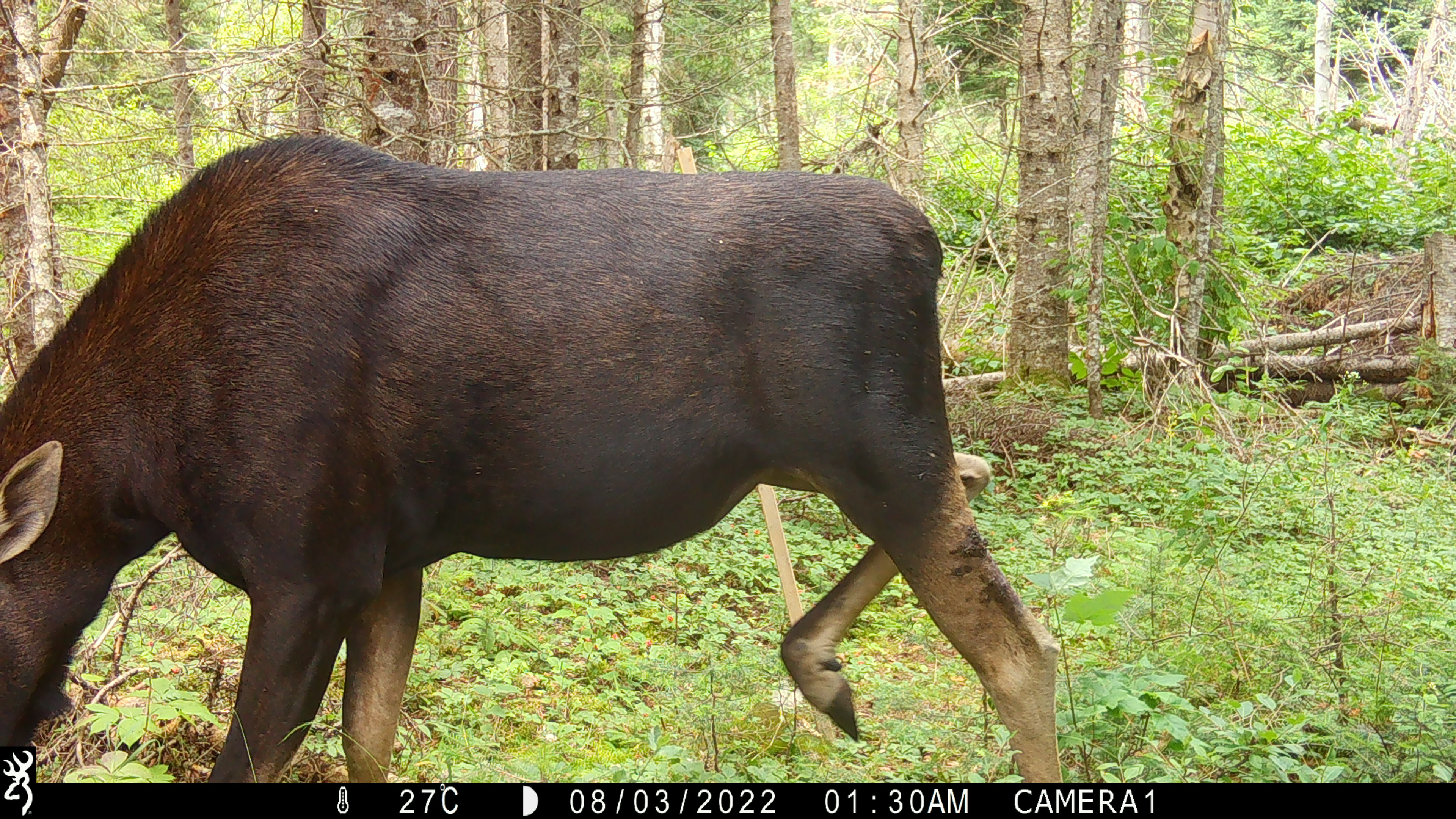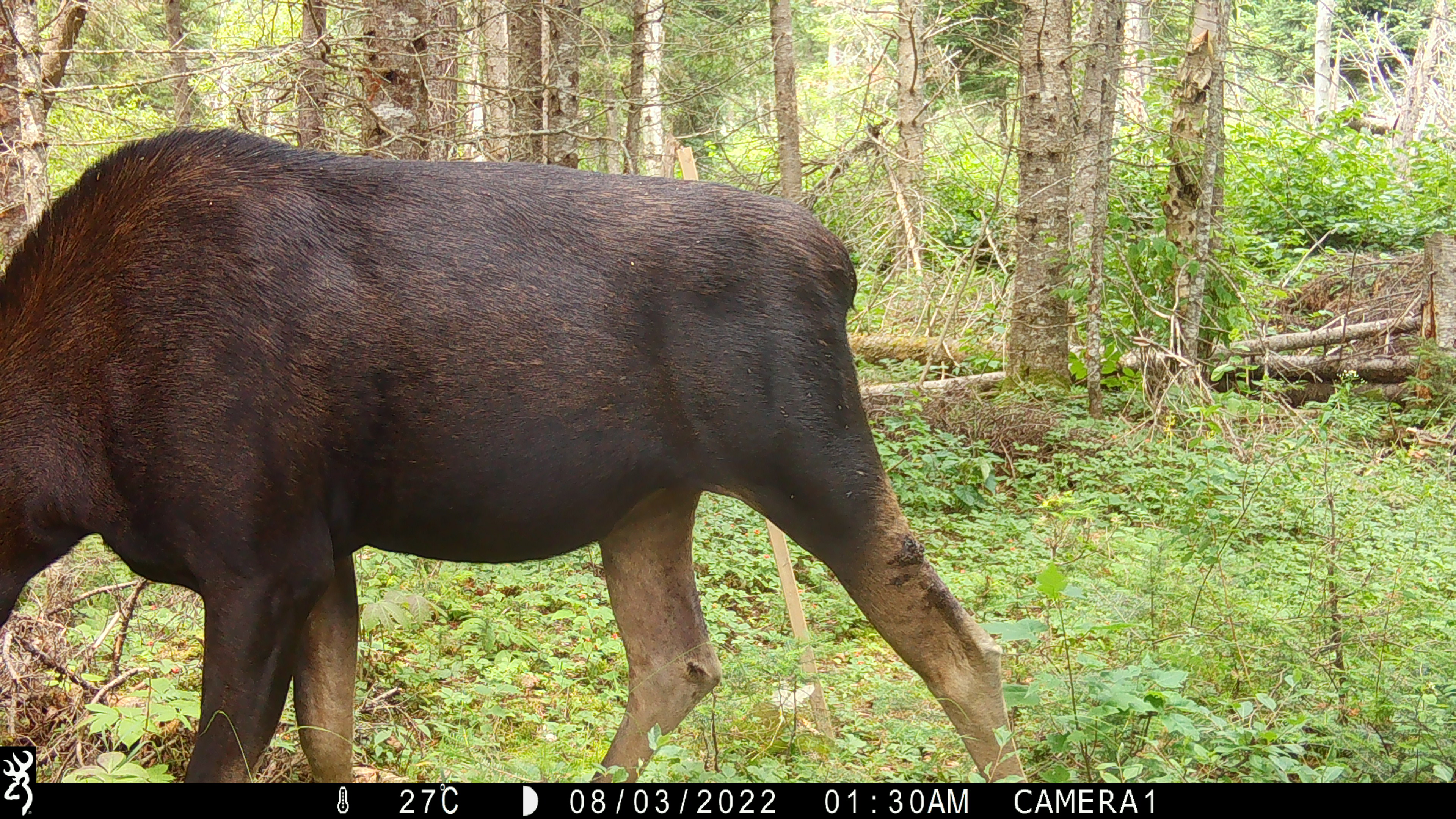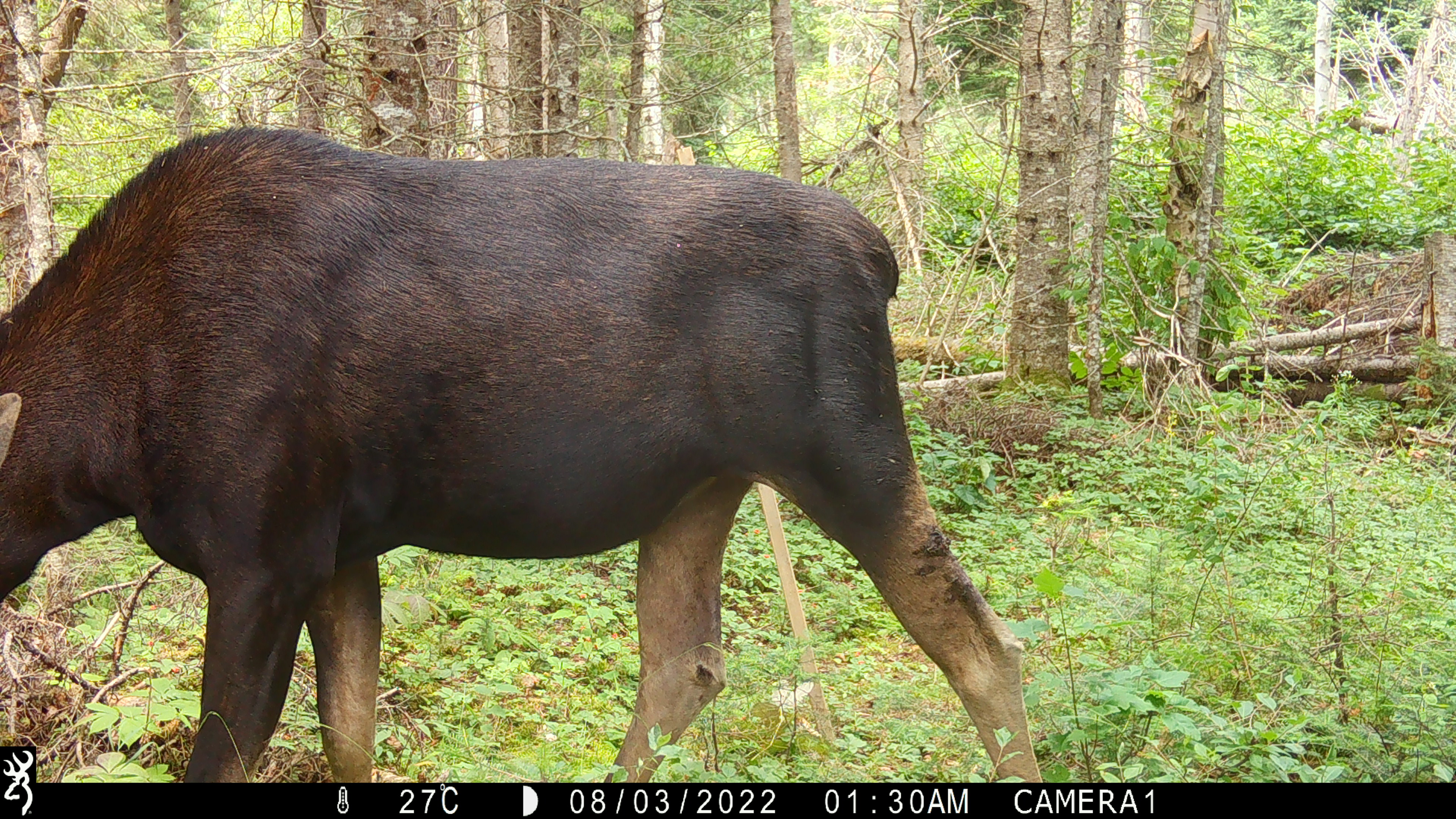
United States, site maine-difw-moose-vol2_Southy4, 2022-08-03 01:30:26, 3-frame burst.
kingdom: Animalia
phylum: Chordata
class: Mammalia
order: Artiodactyla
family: Cervidae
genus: Alces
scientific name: Alces alces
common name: moose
Moose (Alces alces).